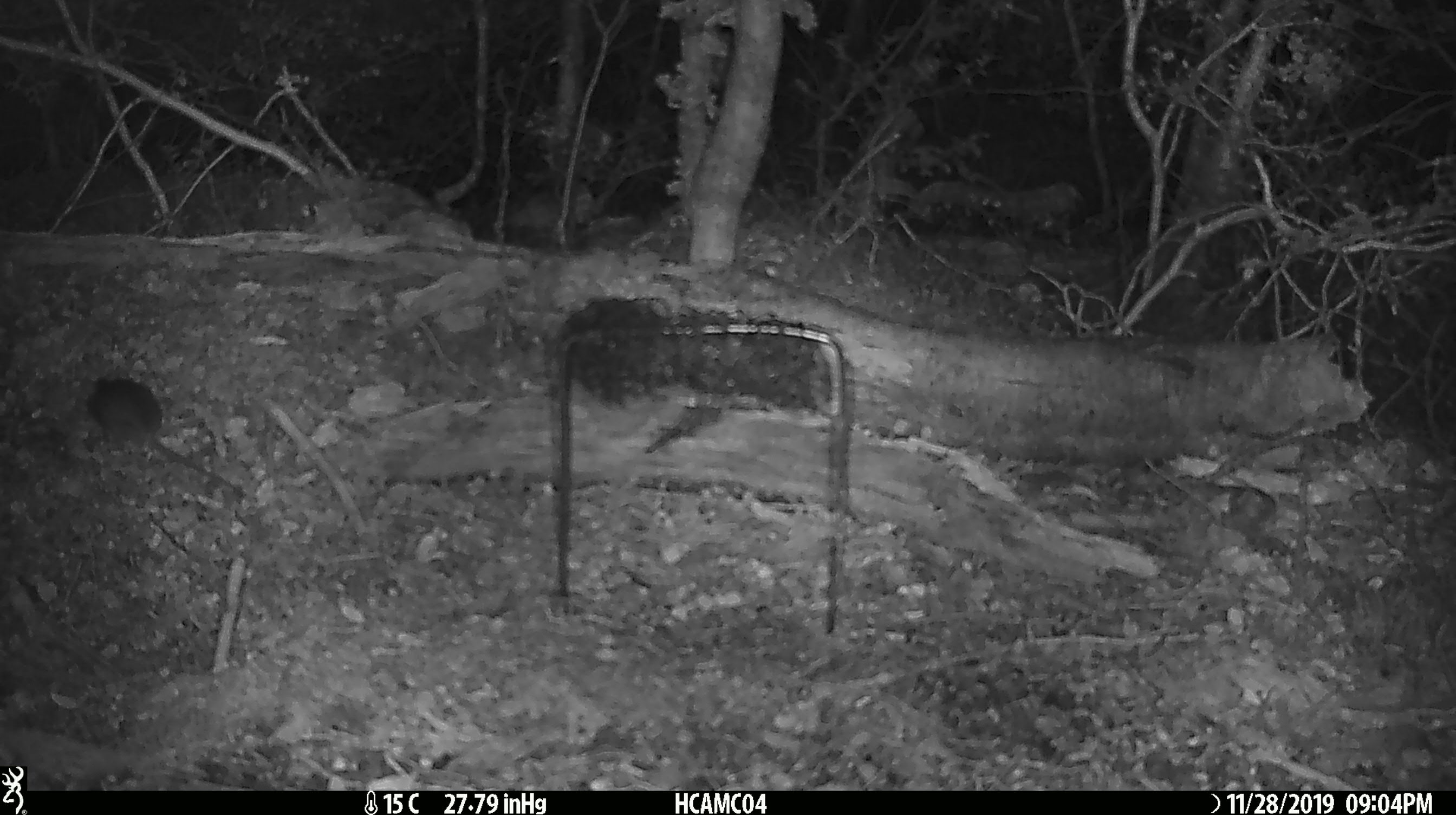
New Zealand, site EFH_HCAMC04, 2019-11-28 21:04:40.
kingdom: Animalia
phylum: Chordata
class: Mammalia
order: Rodentia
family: Muridae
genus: Mus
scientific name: Mus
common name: mouse